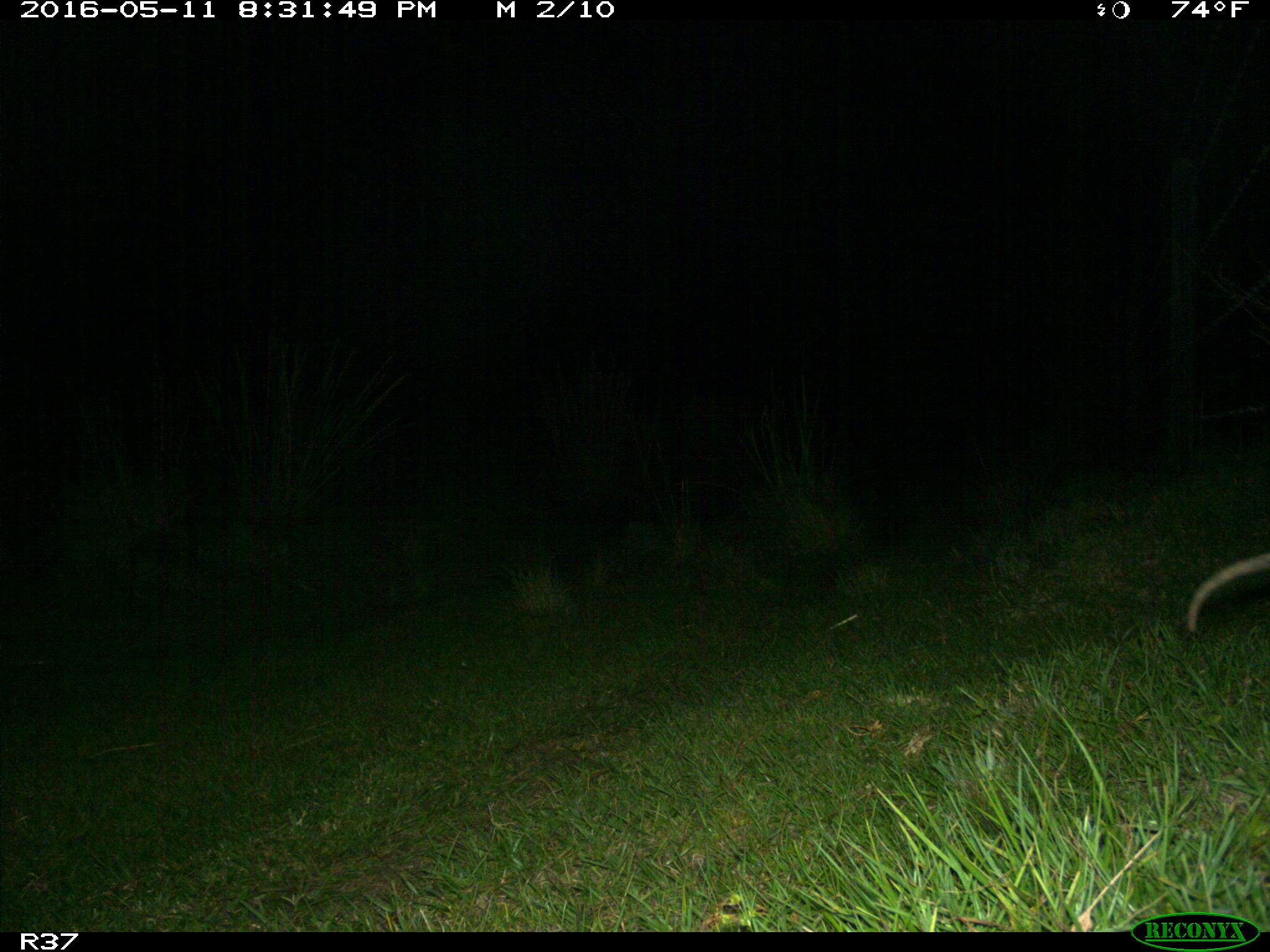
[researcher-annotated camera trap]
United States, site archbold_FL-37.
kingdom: Animalia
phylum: Chordata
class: Mammalia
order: Didelphimorphia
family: Didelphidae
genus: Didelphis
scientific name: Didelphis virginiana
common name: virginia opossum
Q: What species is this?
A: Didelphis virginiana (virginia opossum).